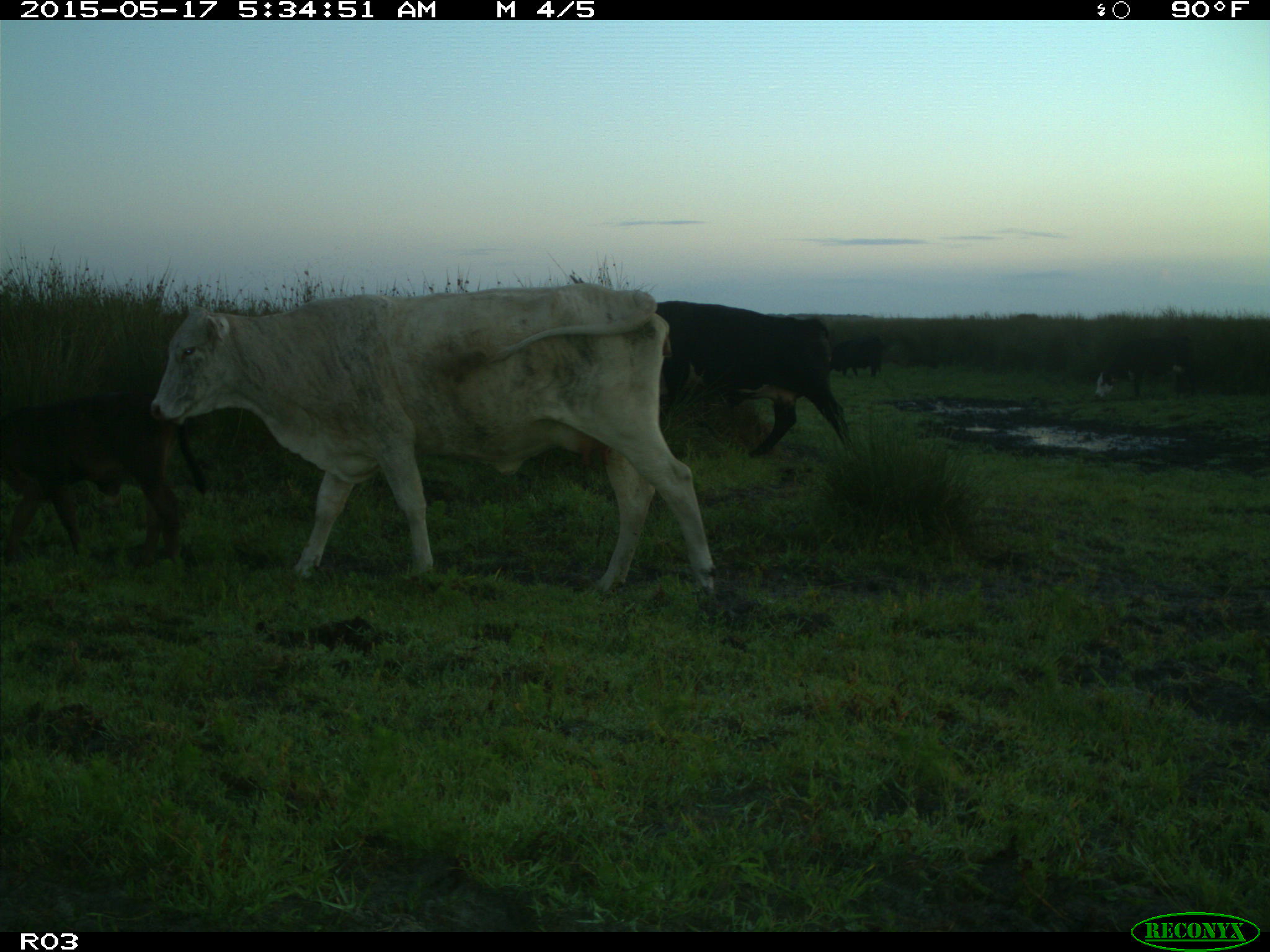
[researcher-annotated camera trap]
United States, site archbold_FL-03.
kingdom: Animalia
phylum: Chordata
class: Mammalia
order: Artiodactyla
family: Bovidae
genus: Bos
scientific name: Bos taurus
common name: domestic cow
Bos taurus (domestic cow).